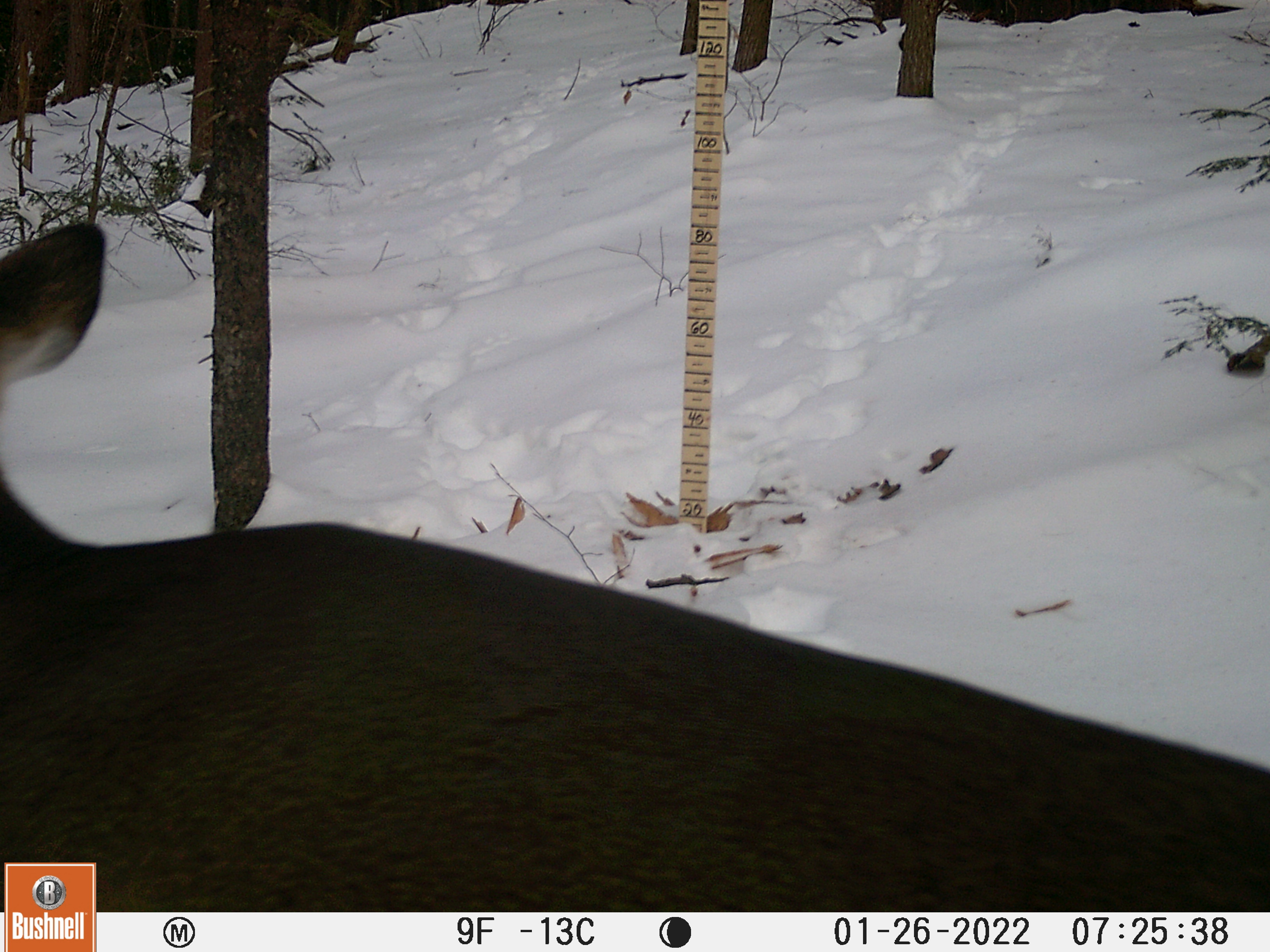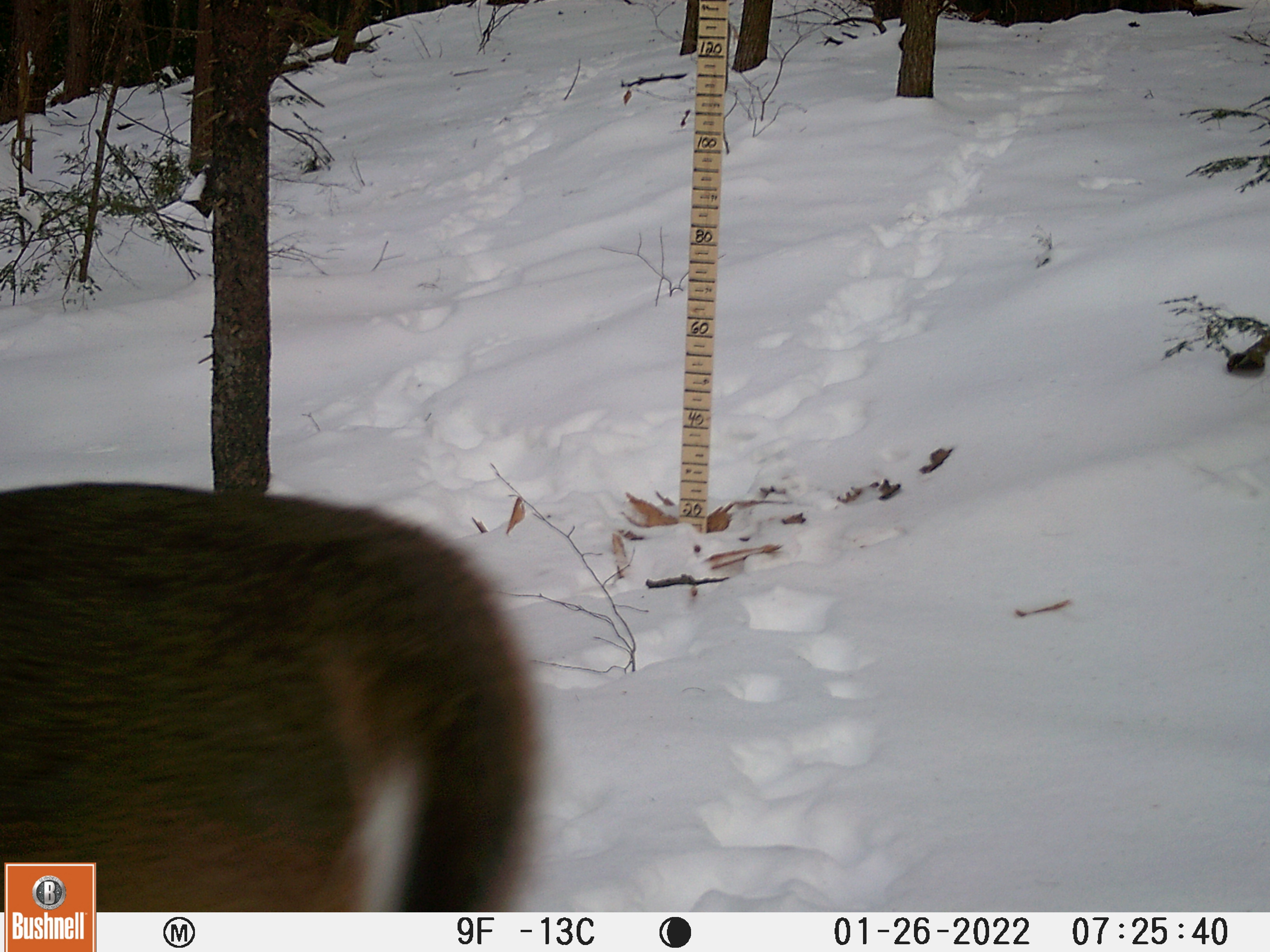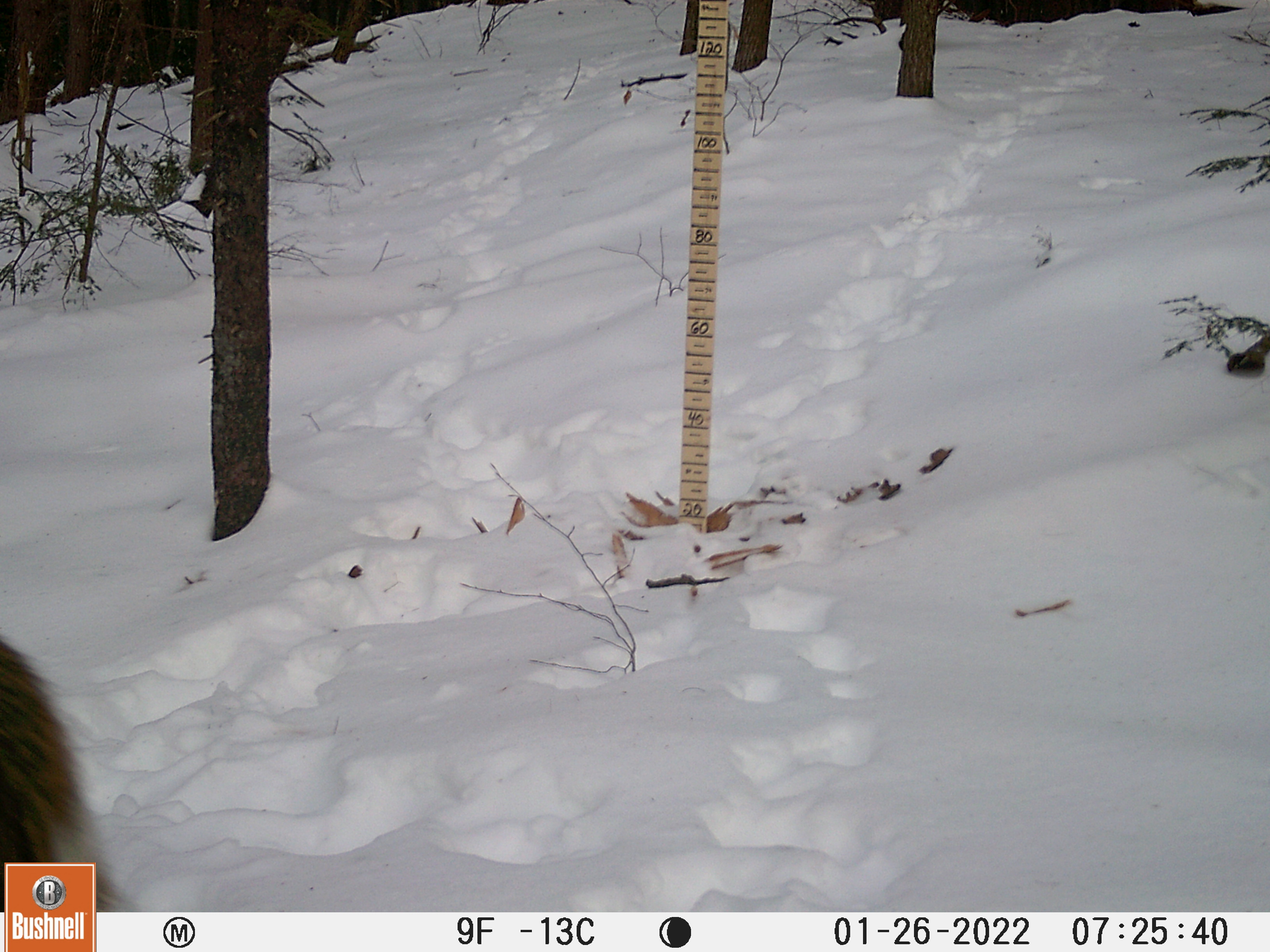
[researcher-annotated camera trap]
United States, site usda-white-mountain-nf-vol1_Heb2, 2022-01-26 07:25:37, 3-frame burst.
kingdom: Animalia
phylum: Chordata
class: Mammalia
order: Artiodactyla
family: Cervidae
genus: Odocoileus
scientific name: Odocoileus virginianus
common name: white-tailed deer